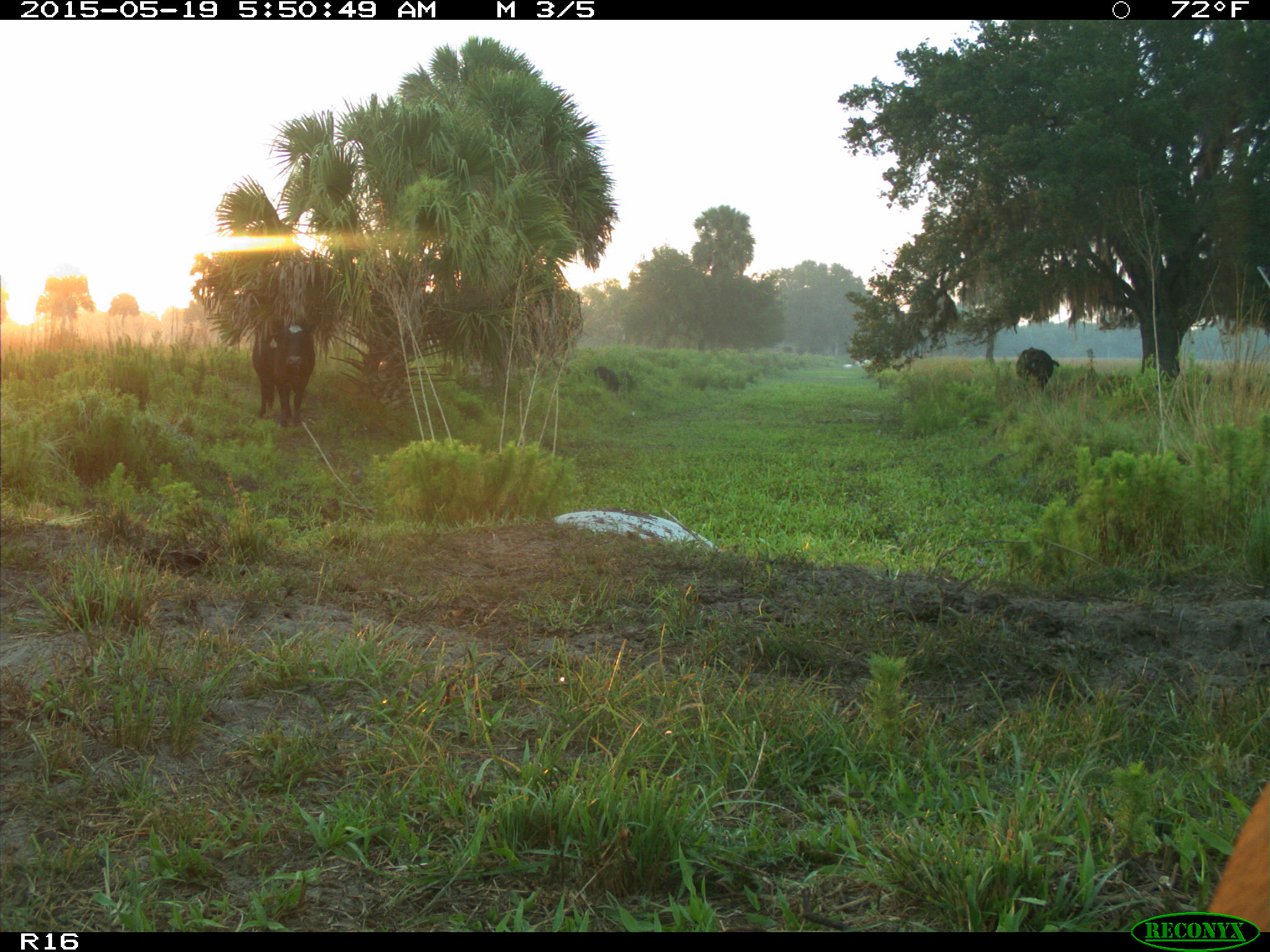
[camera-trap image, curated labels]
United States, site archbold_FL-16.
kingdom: Animalia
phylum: Chordata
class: Mammalia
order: Artiodactyla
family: Suidae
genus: Sus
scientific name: Sus scrofa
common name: wild boar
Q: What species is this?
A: Sus scrofa (wild boar).